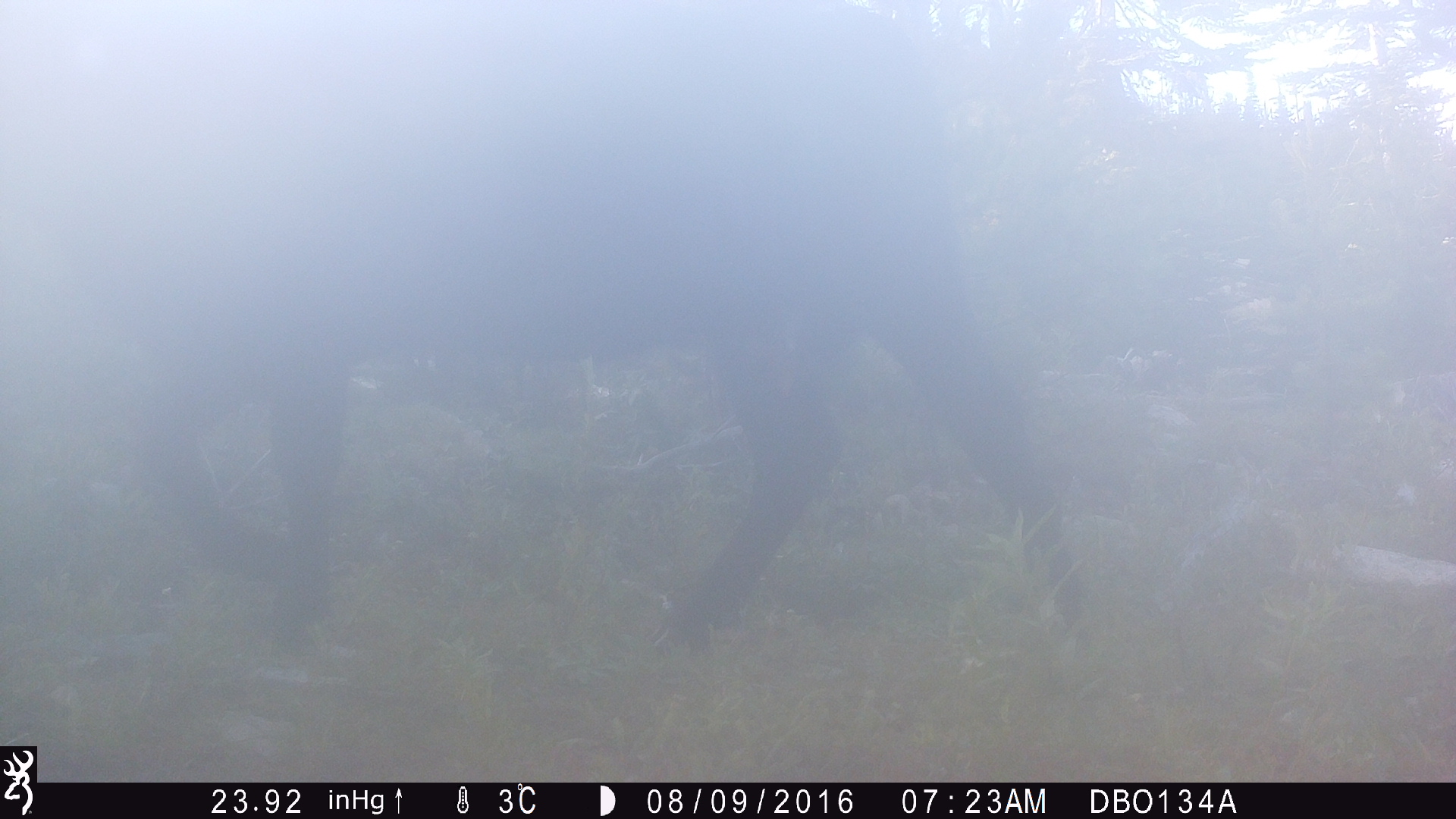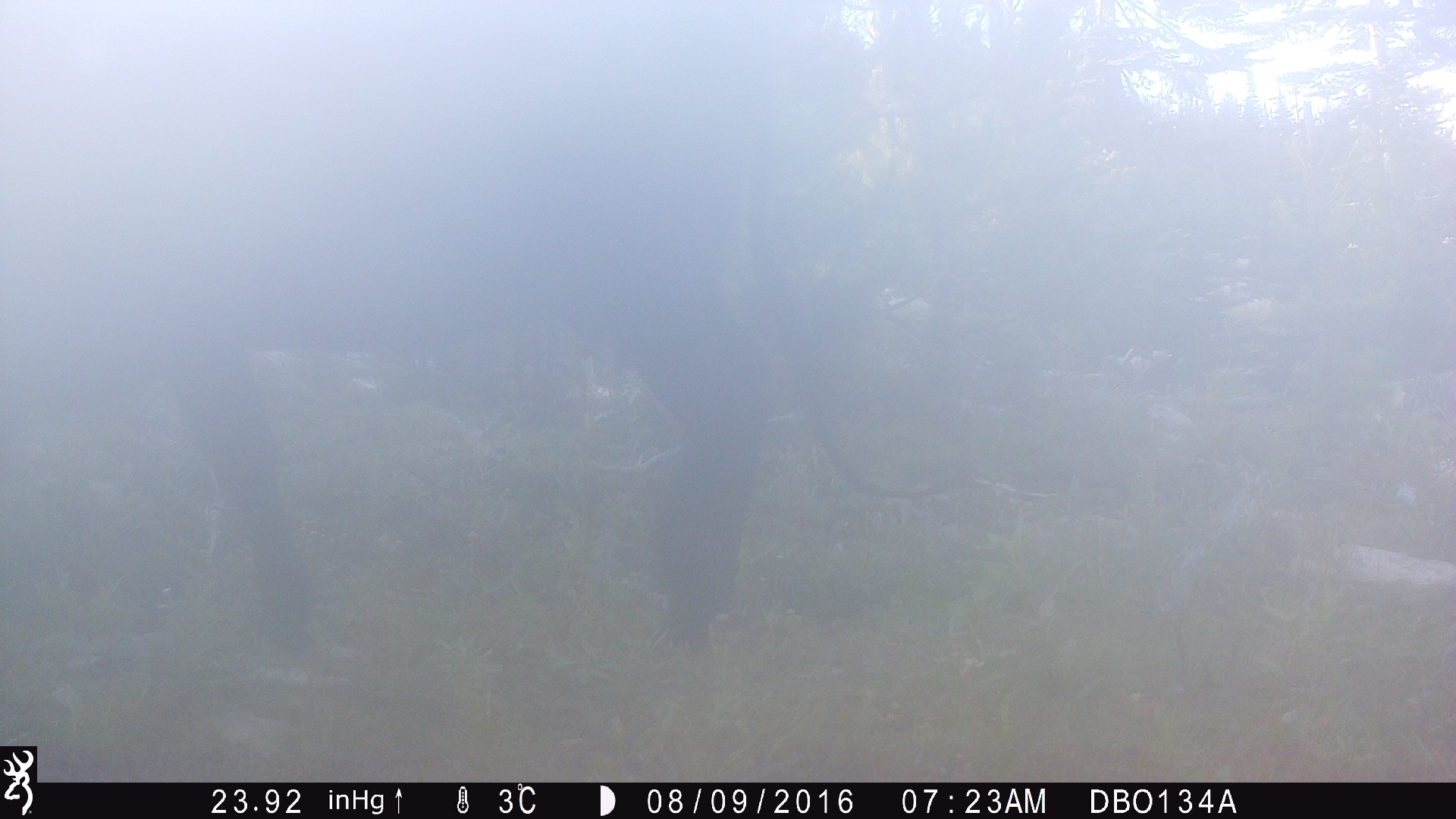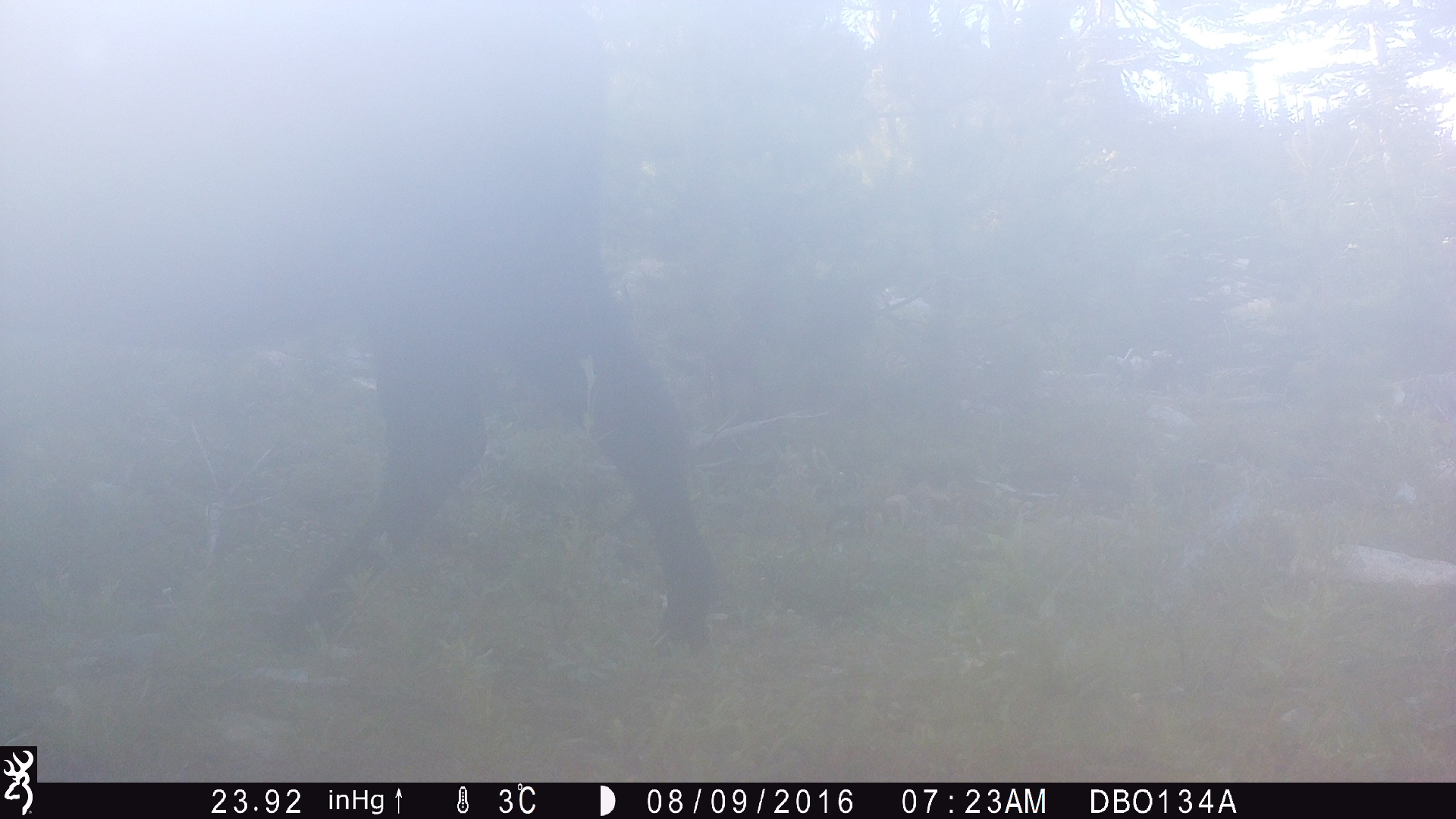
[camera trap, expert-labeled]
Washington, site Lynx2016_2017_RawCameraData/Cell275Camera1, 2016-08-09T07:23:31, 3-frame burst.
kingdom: Animalia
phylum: Chordata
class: Mammalia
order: Artiodactyla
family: Bovidae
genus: Bos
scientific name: Bos taurus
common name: domestic cattle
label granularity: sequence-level